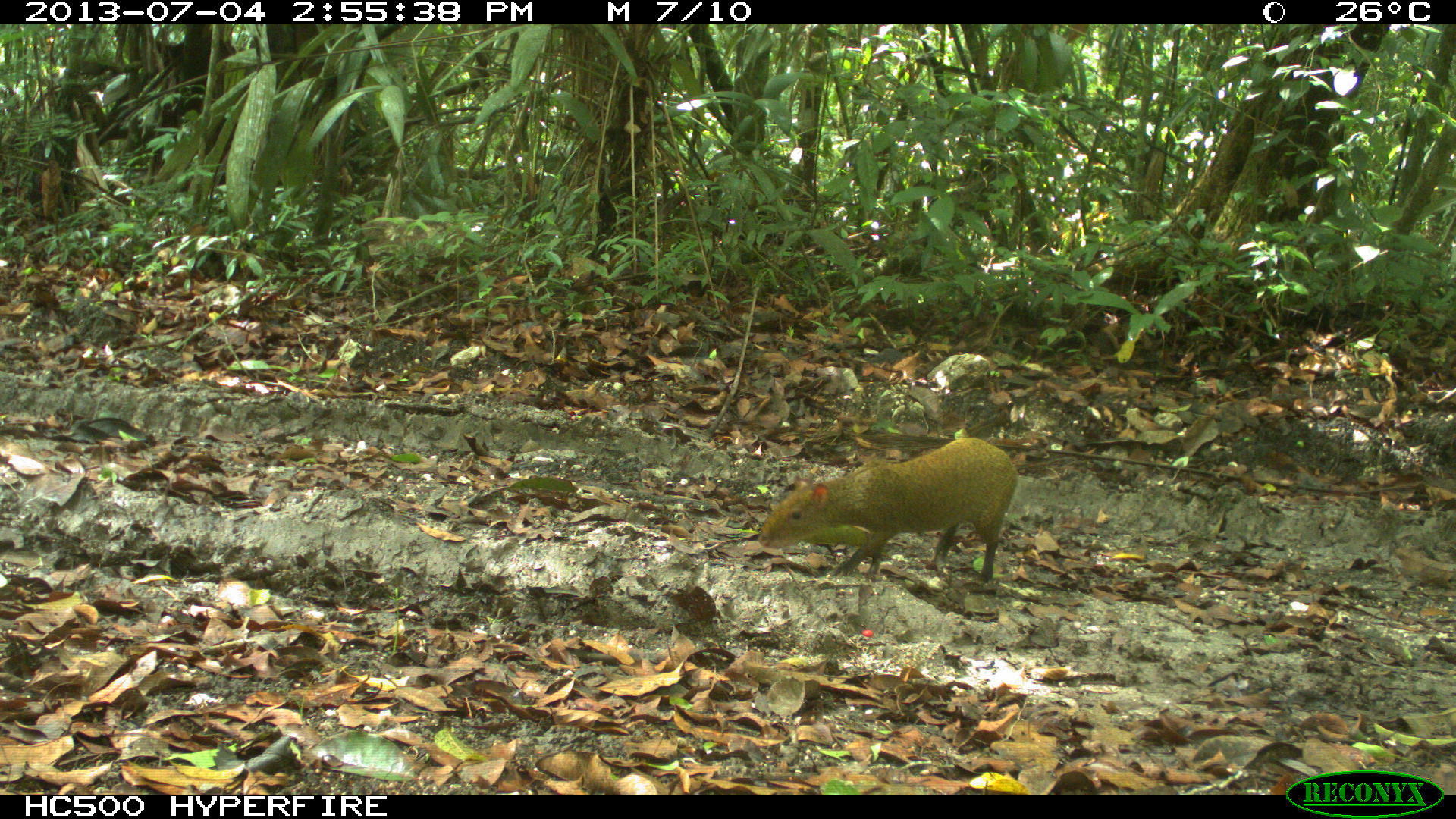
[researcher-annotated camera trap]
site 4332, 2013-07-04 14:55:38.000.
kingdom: Animalia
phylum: Chordata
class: Mammalia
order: Rodentia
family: Dasyproctidae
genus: Dasyprocta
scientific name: Dasyprocta punctata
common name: central american agouti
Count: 1.